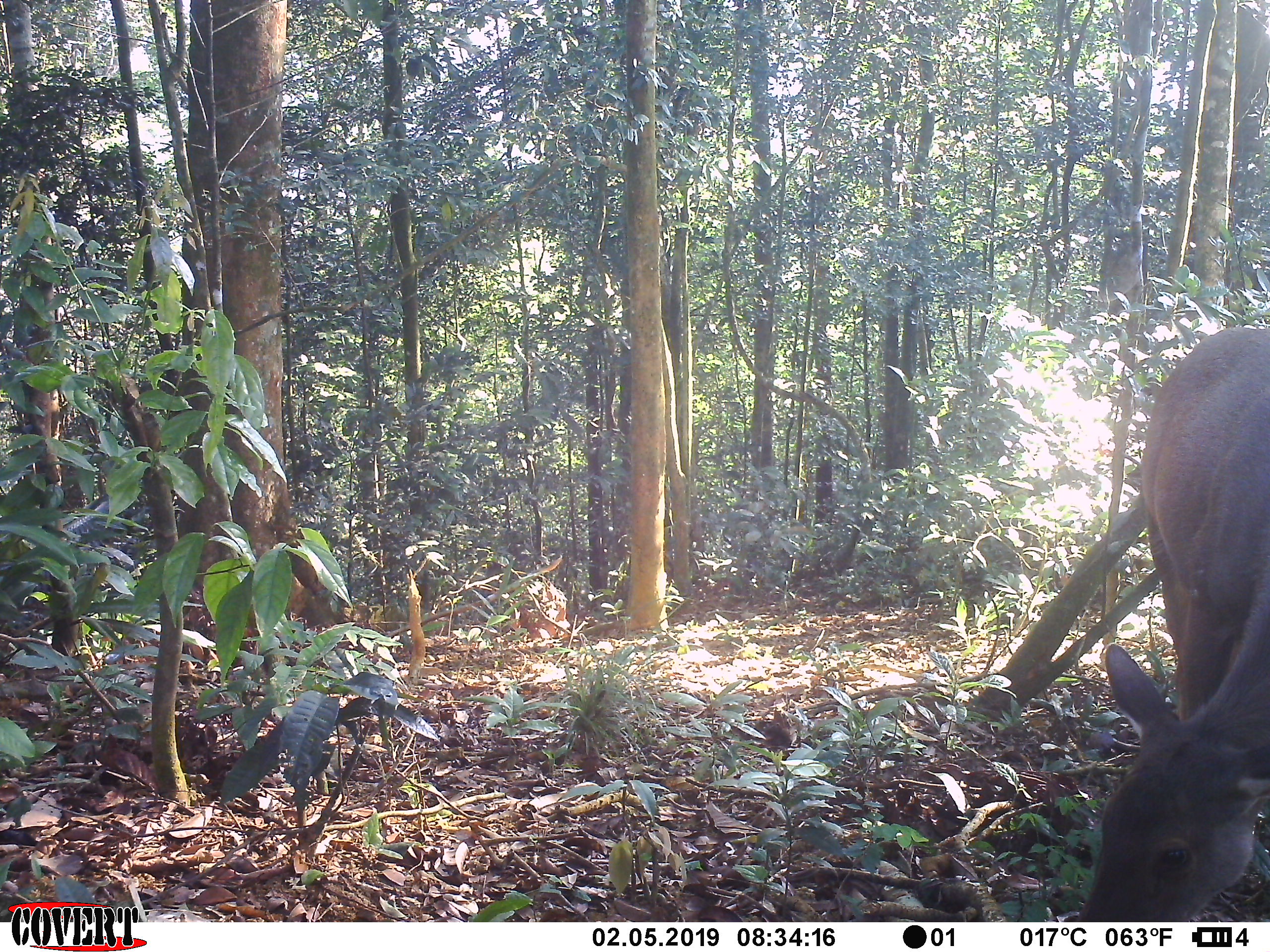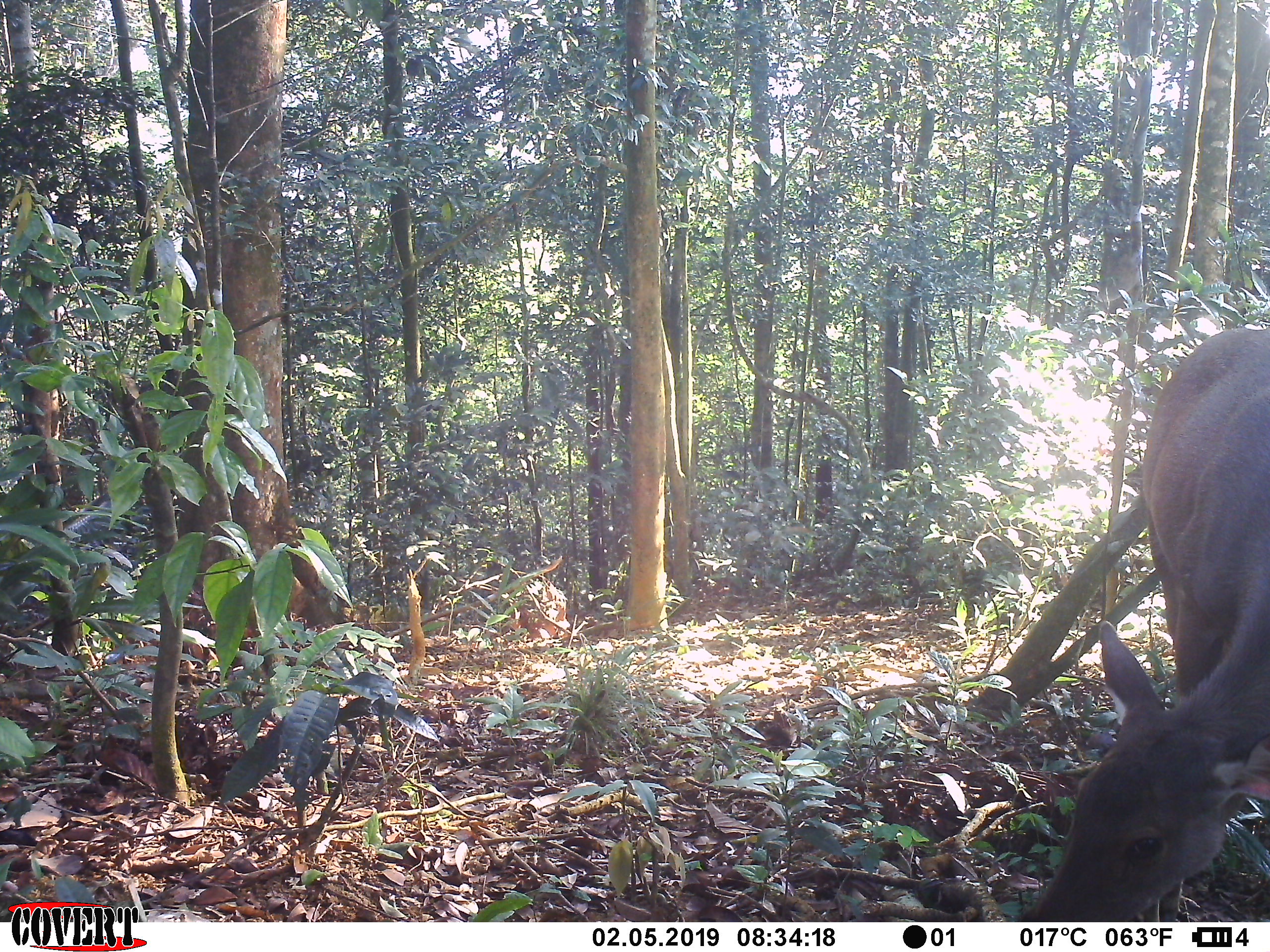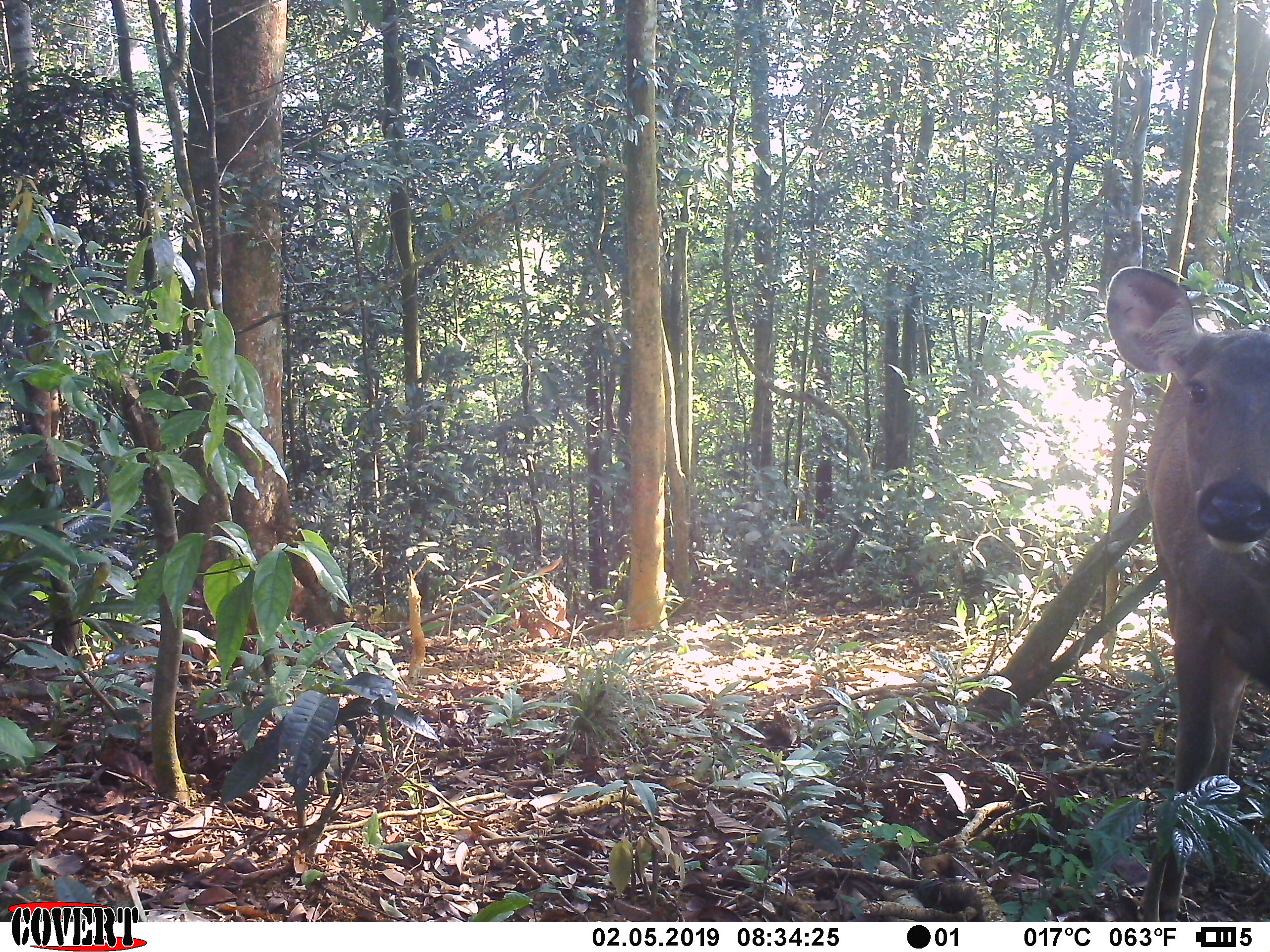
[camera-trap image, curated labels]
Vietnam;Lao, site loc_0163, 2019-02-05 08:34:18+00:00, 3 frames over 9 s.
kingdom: Animalia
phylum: Chordata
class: Mammalia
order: Artiodactyla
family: Cervidae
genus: Rusa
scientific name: Rusa unicolor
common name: sambar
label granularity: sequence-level